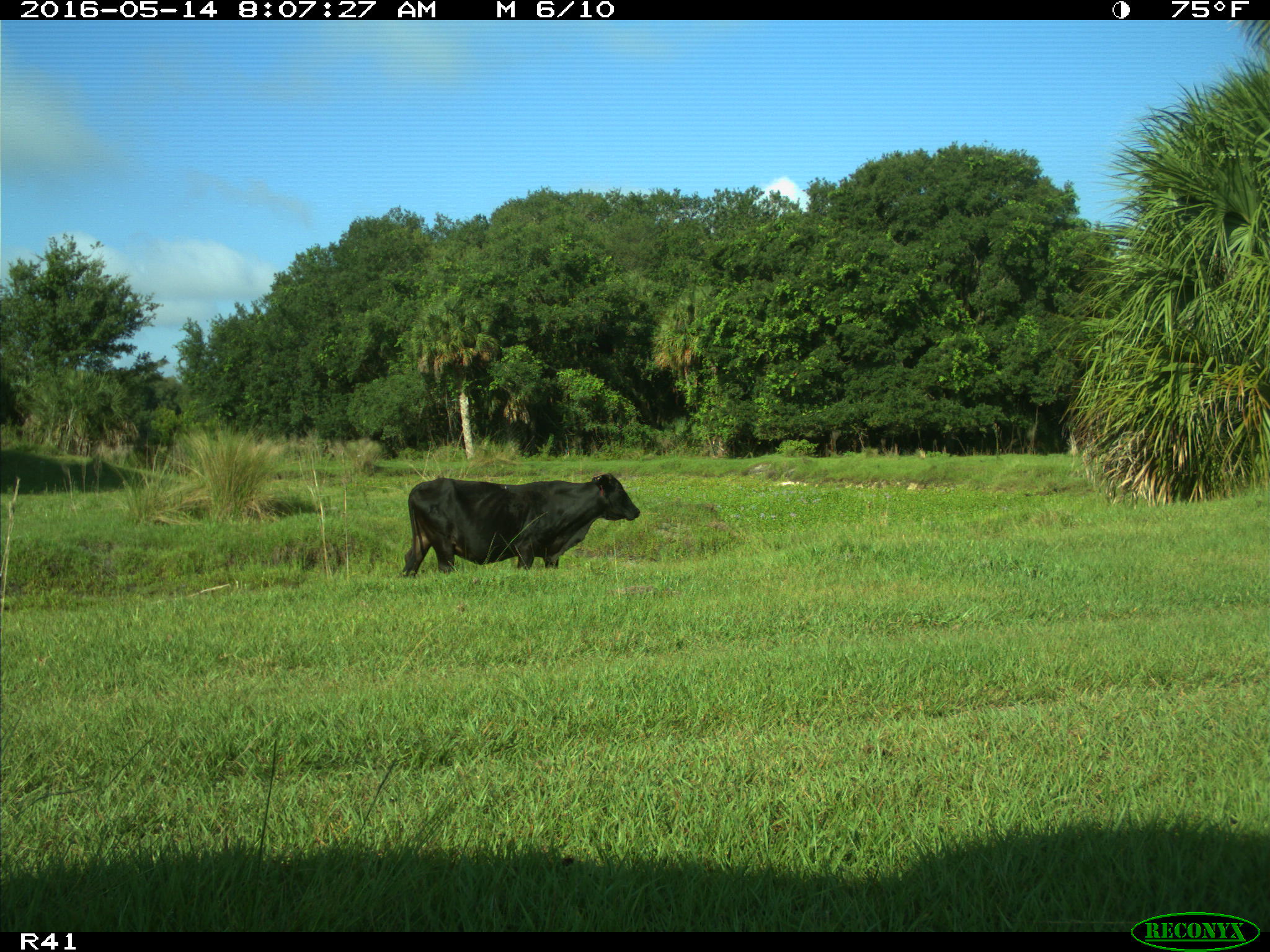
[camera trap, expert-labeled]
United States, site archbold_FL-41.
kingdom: Animalia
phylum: Chordata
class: Mammalia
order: Artiodactyla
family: Bovidae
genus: Bos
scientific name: Bos taurus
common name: domestic cow